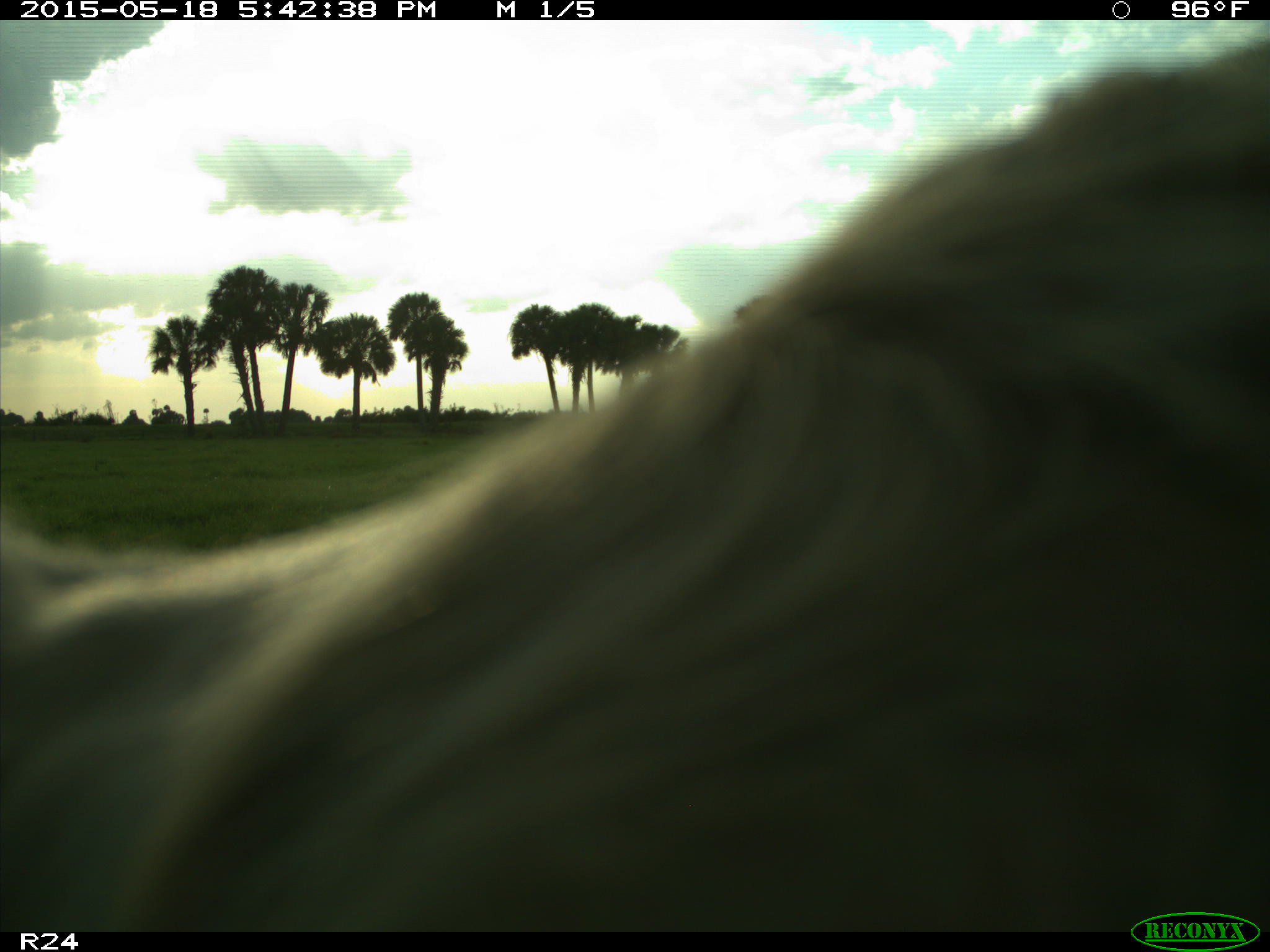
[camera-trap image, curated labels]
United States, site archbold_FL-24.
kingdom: Animalia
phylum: Chordata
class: Mammalia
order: Artiodactyla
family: Bovidae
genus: Bos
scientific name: Bos taurus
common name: domestic cow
Bos taurus (domestic cow).